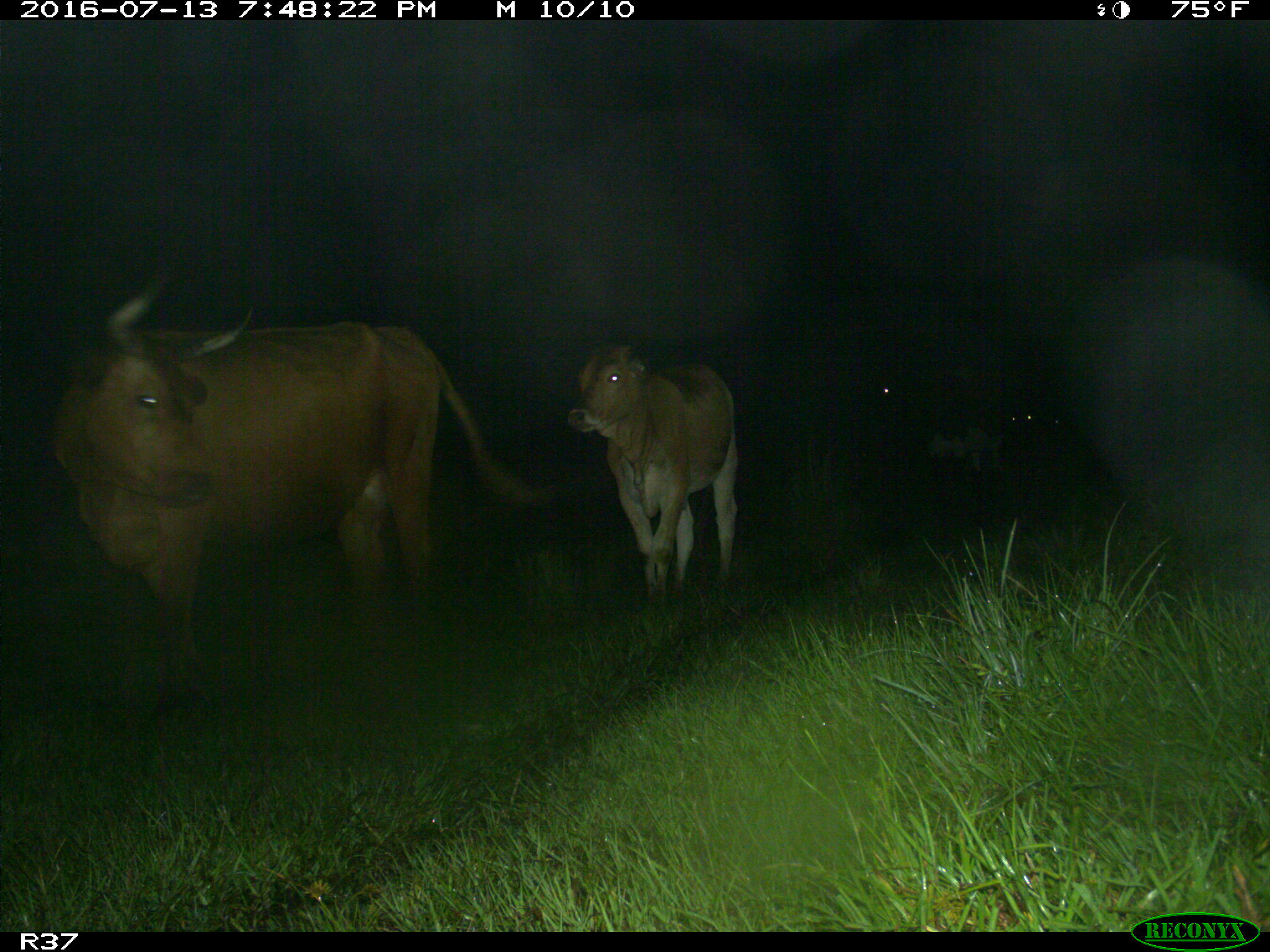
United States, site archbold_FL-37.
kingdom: Animalia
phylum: Chordata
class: Mammalia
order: Artiodactyla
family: Bovidae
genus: Bos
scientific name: Bos taurus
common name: domestic cow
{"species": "Bos taurus (domestic cow)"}